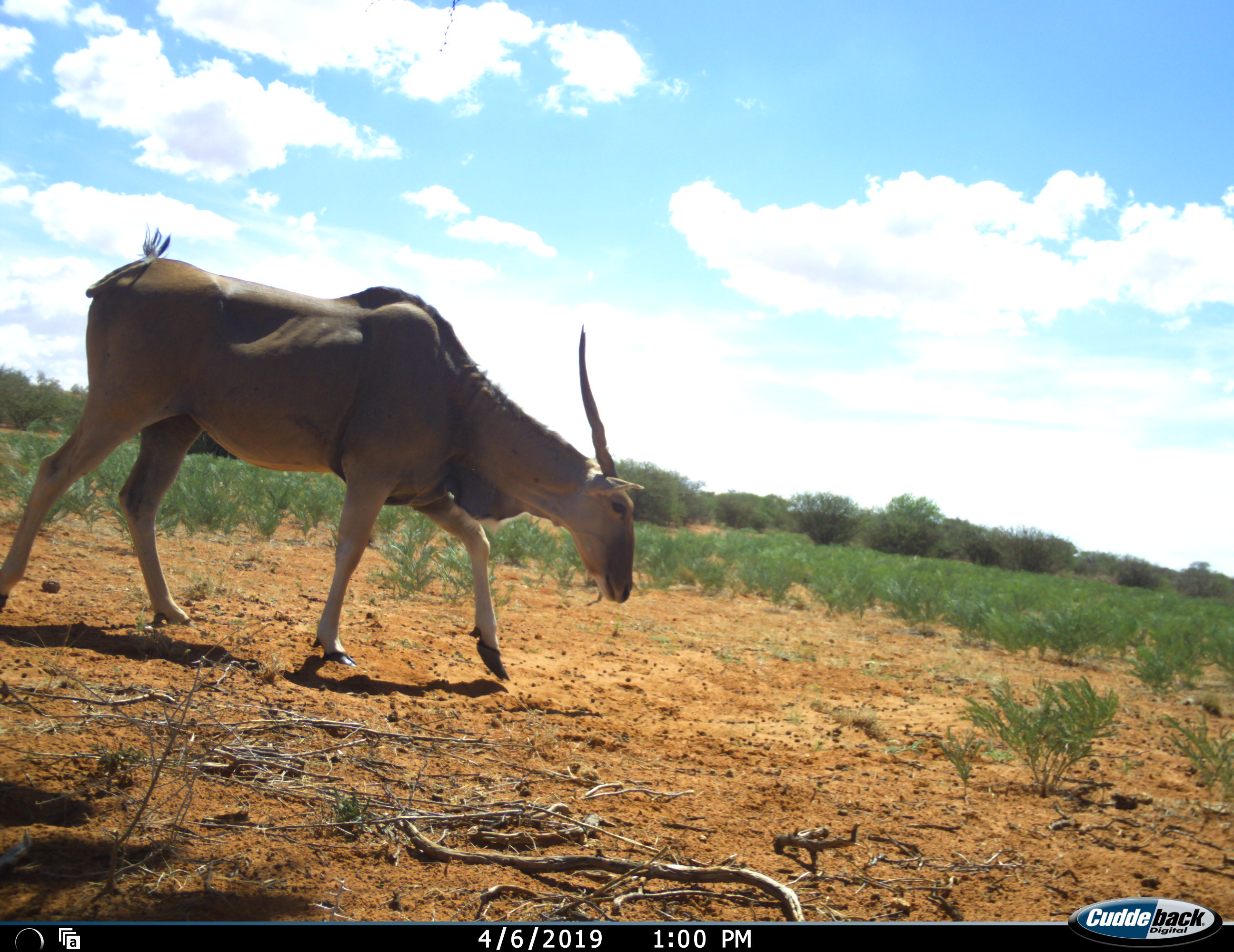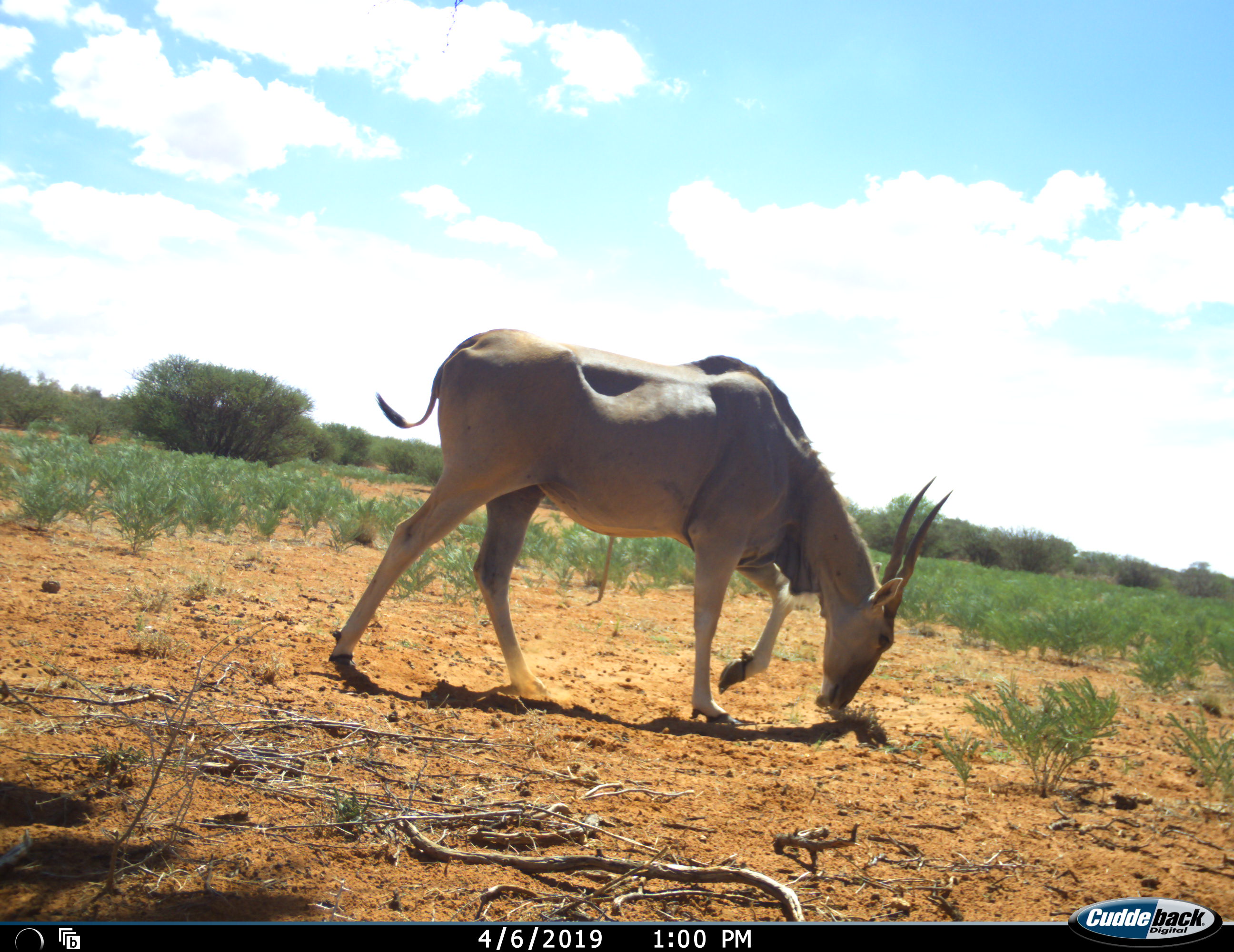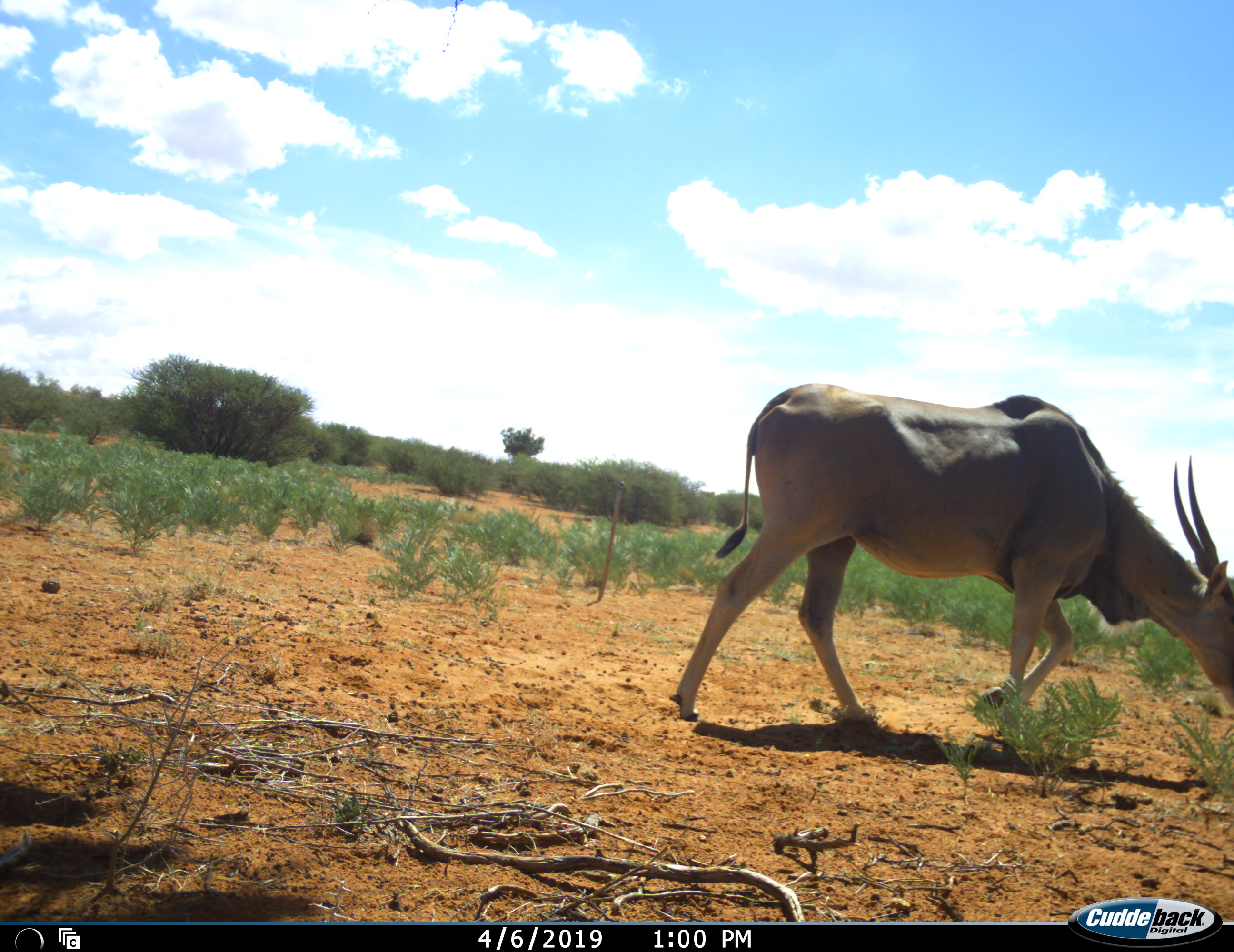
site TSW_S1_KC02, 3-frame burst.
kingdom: Animalia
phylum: Chordata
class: Mammalia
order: Artiodactyla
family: Bovidae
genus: Tragelaphus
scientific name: Tragelaphus oryx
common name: eland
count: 1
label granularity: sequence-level